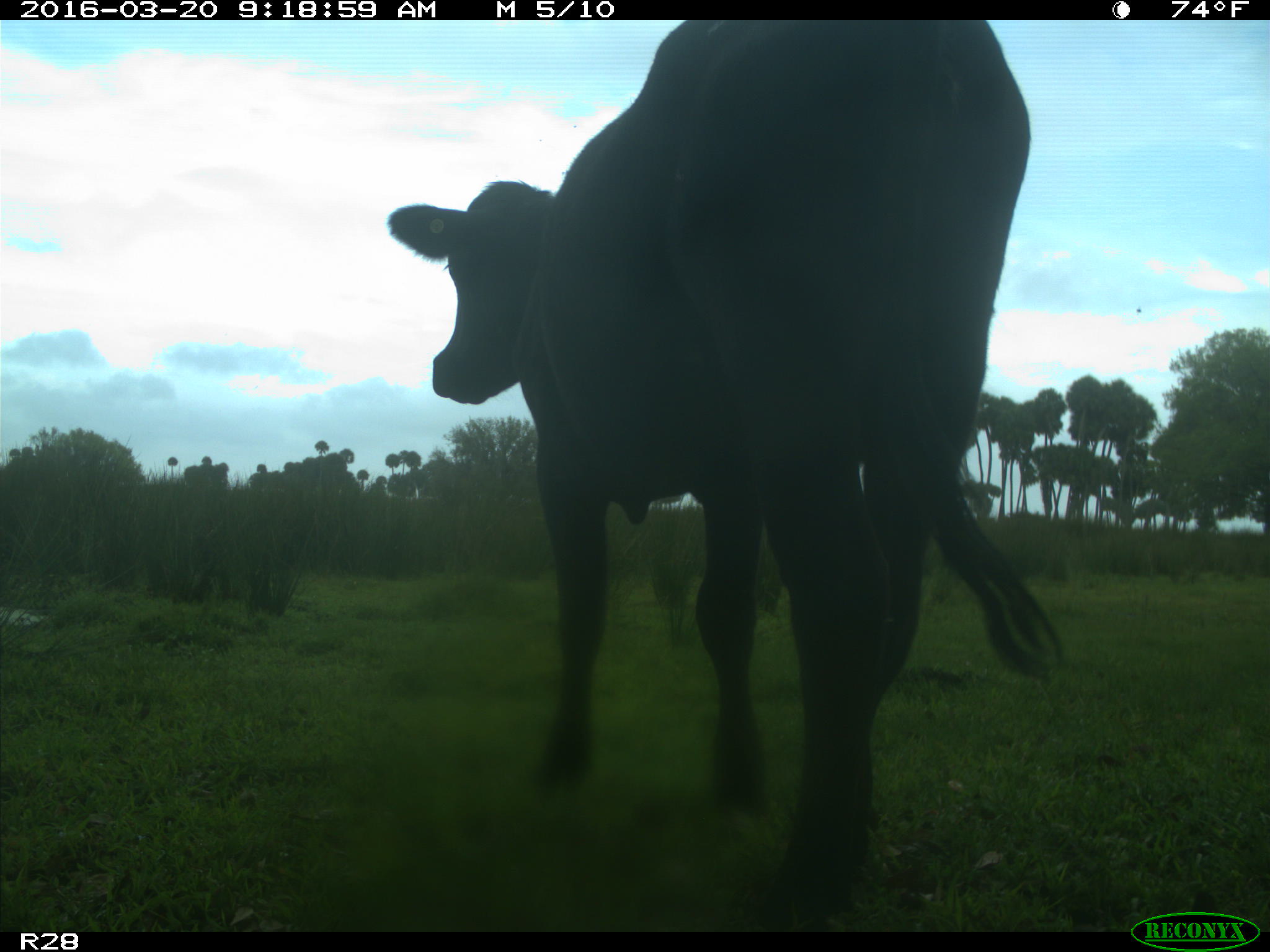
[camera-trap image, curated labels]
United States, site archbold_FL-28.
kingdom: Animalia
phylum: Chordata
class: Mammalia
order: Artiodactyla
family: Bovidae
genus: Bos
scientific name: Bos taurus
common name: domestic cow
Bos taurus (domestic cow).